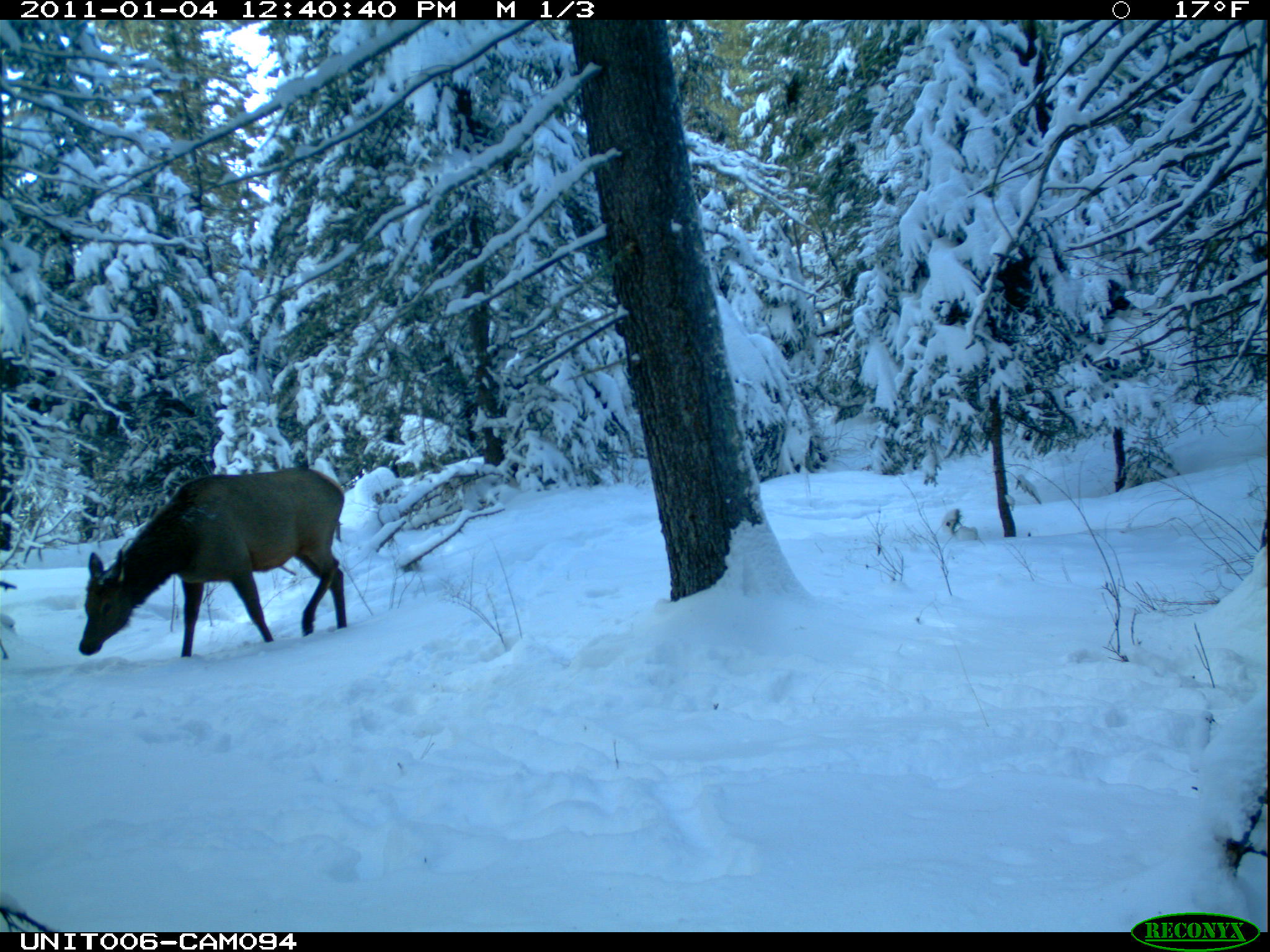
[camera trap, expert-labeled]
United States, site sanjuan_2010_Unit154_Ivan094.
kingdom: Animalia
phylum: Chordata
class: Mammalia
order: Artiodactyla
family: Cervidae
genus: Cervus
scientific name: Cervus elaphus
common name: red deer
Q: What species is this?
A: Cervus elaphus (red deer).